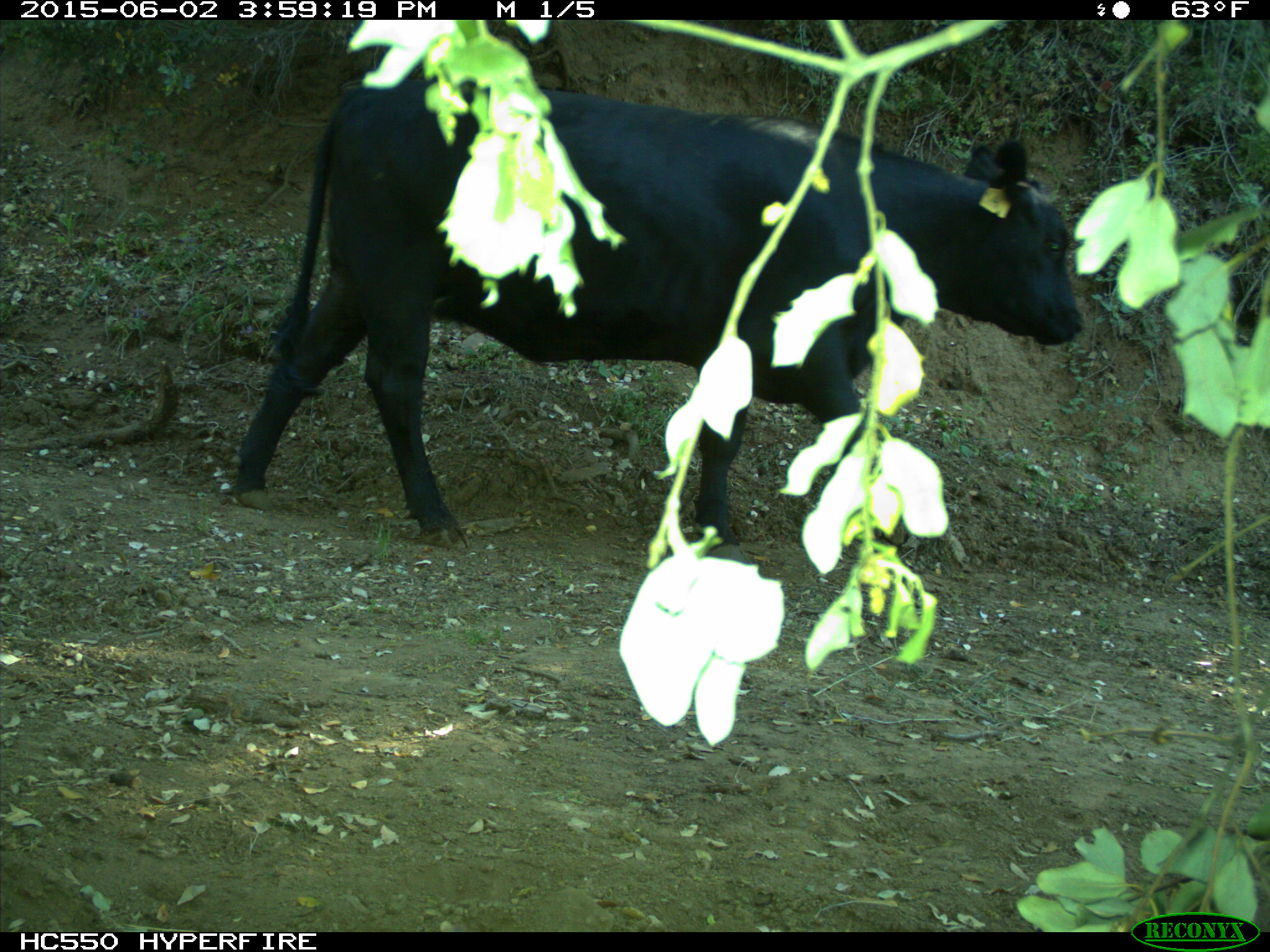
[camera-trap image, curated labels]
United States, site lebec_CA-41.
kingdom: Animalia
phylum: Chordata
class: Mammalia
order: Artiodactyla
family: Bovidae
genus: Bos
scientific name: Bos taurus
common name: domestic cow